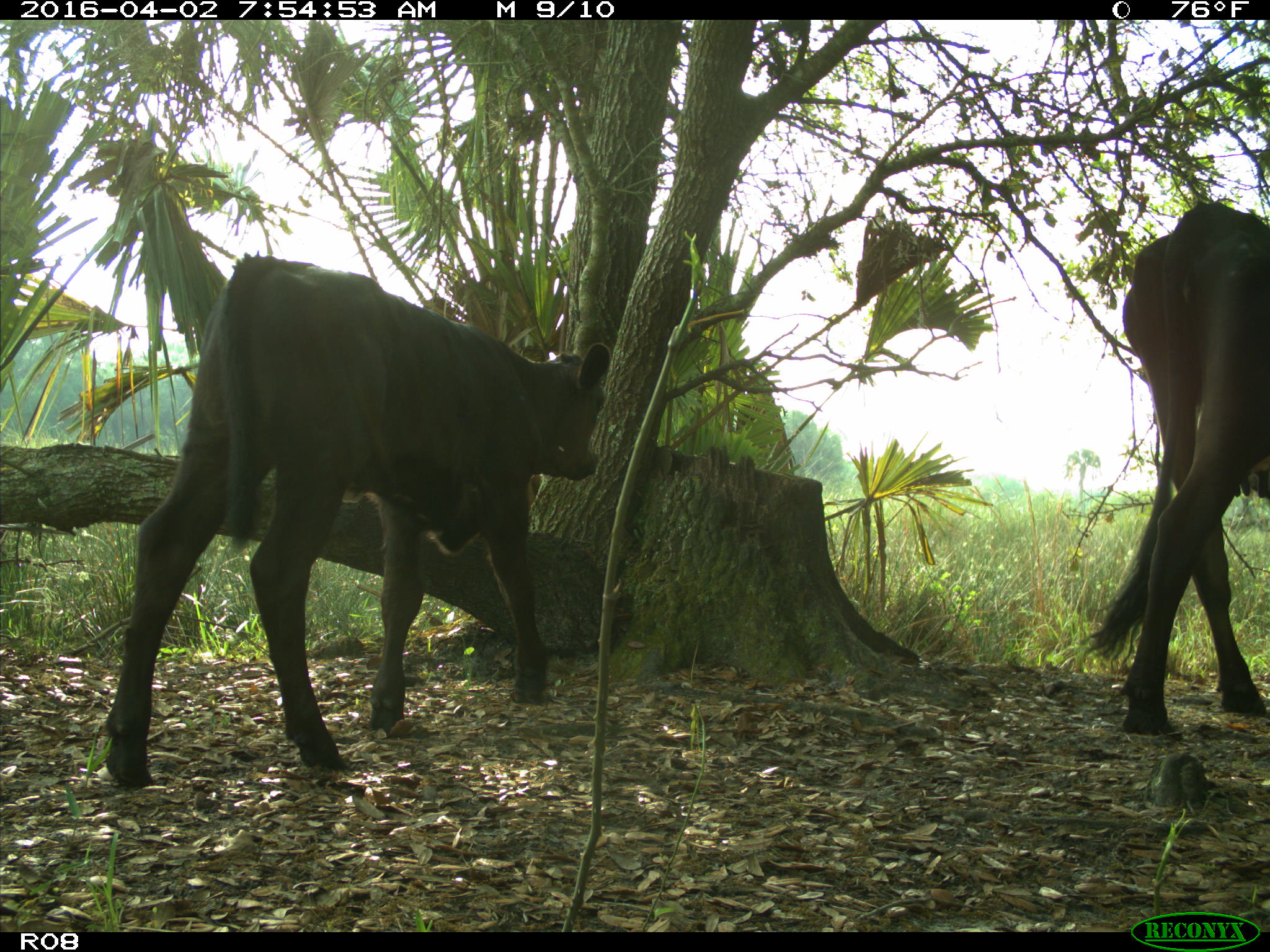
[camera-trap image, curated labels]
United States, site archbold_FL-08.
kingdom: Animalia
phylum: Chordata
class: Mammalia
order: Artiodactyla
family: Bovidae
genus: Bos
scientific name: Bos taurus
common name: domestic cow